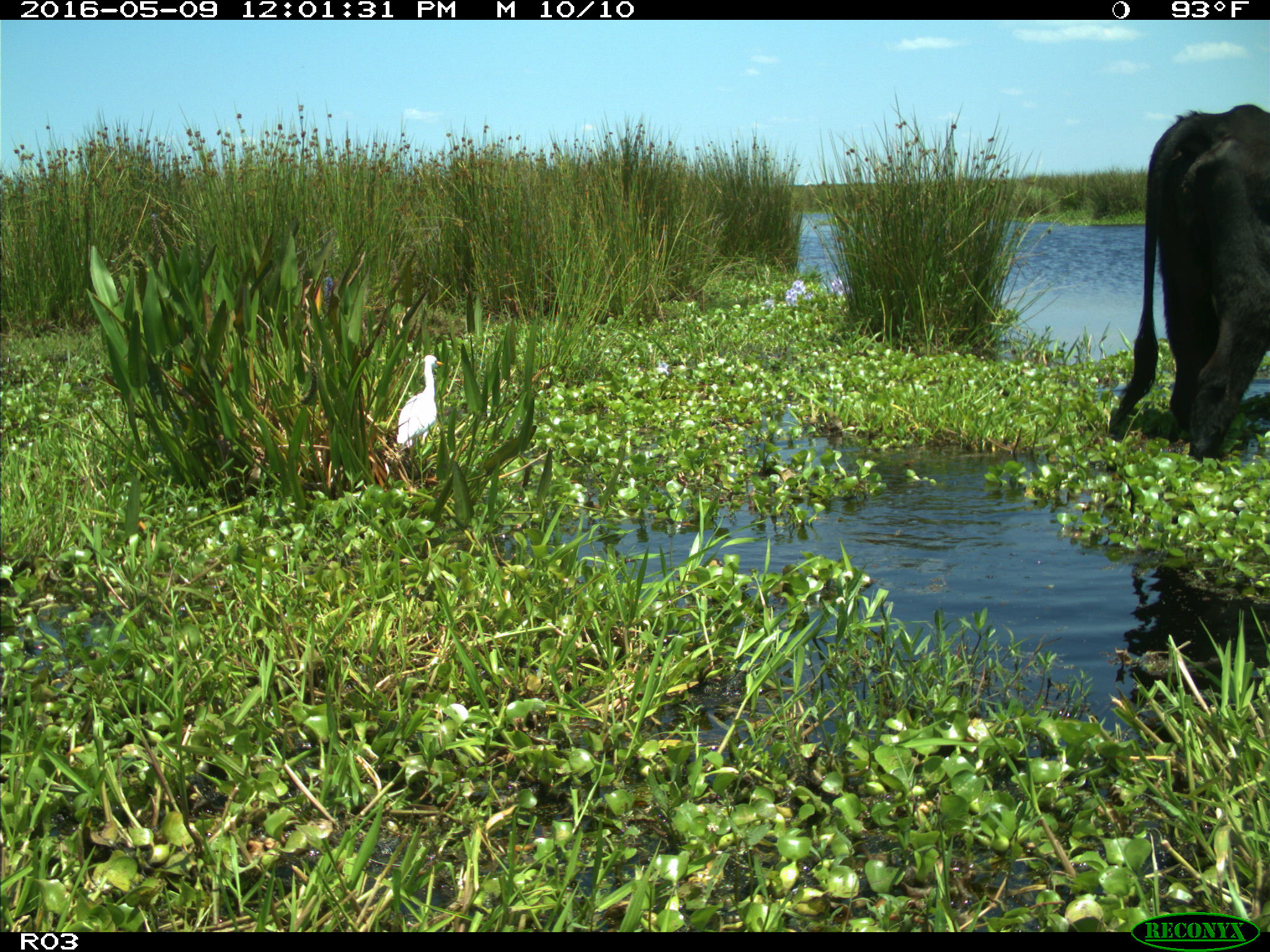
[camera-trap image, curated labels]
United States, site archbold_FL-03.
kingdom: Animalia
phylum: Chordata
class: Mammalia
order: Artiodactyla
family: Bovidae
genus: Bos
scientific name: Bos taurus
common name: domestic cow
Bos taurus (domestic cow).